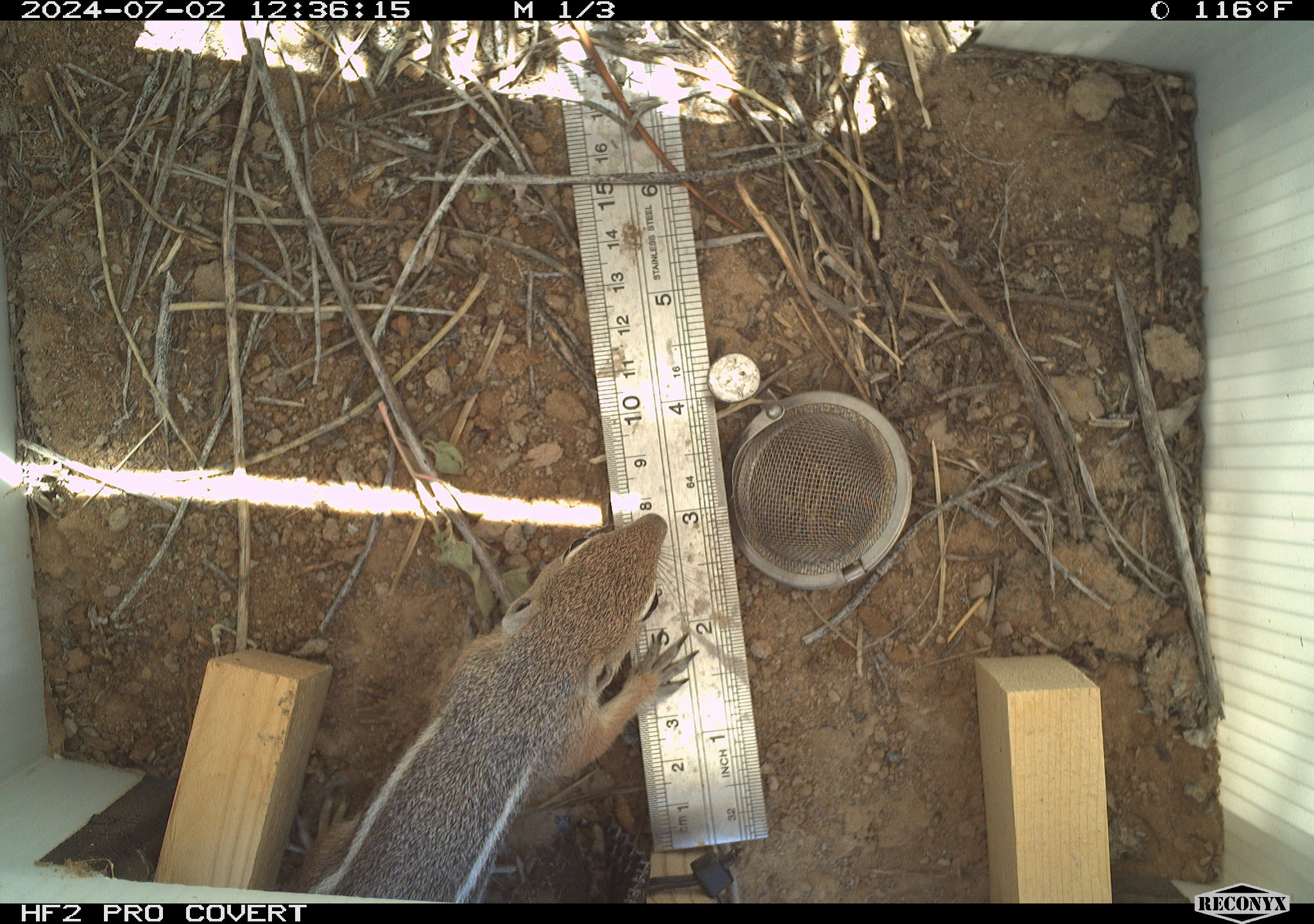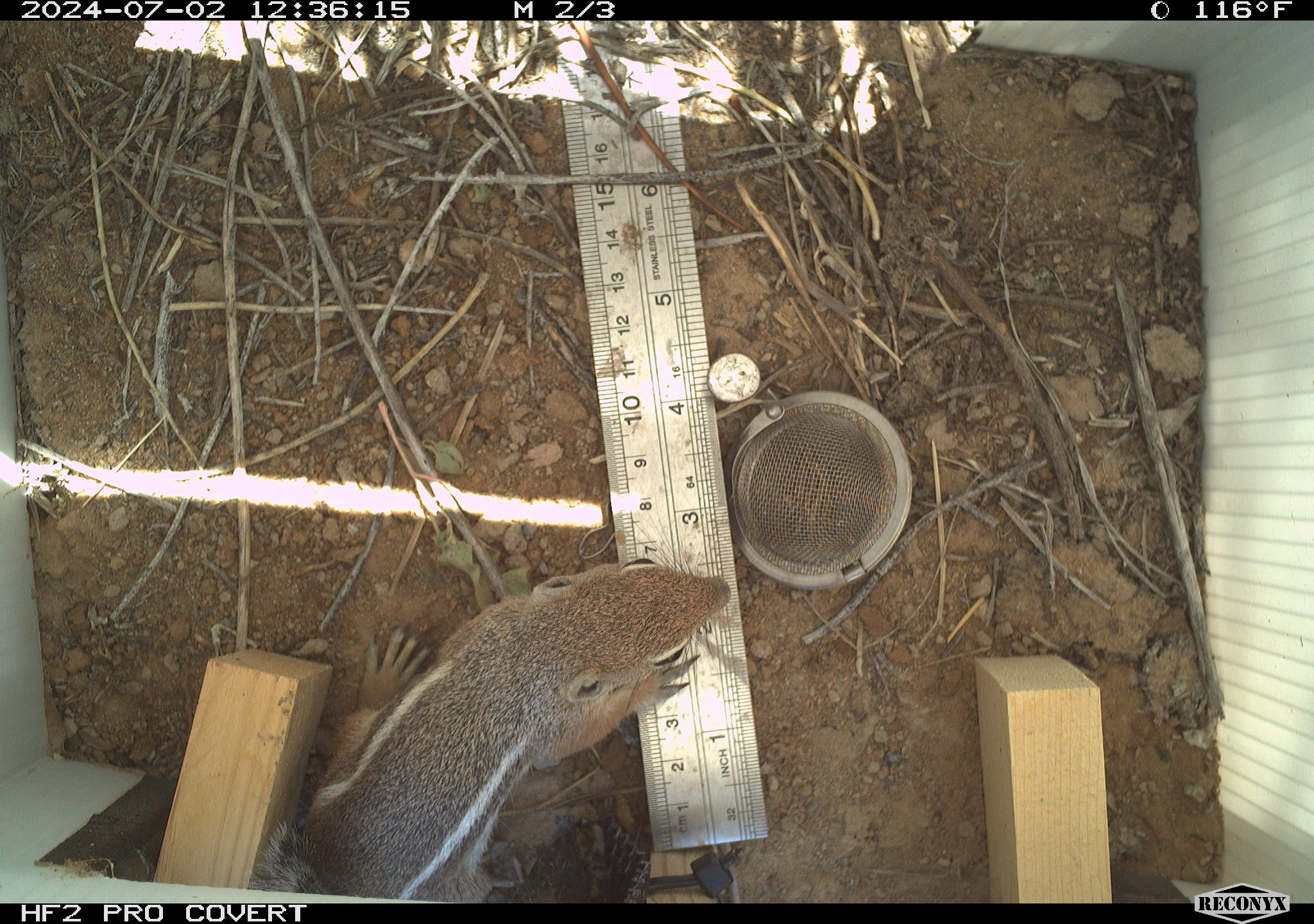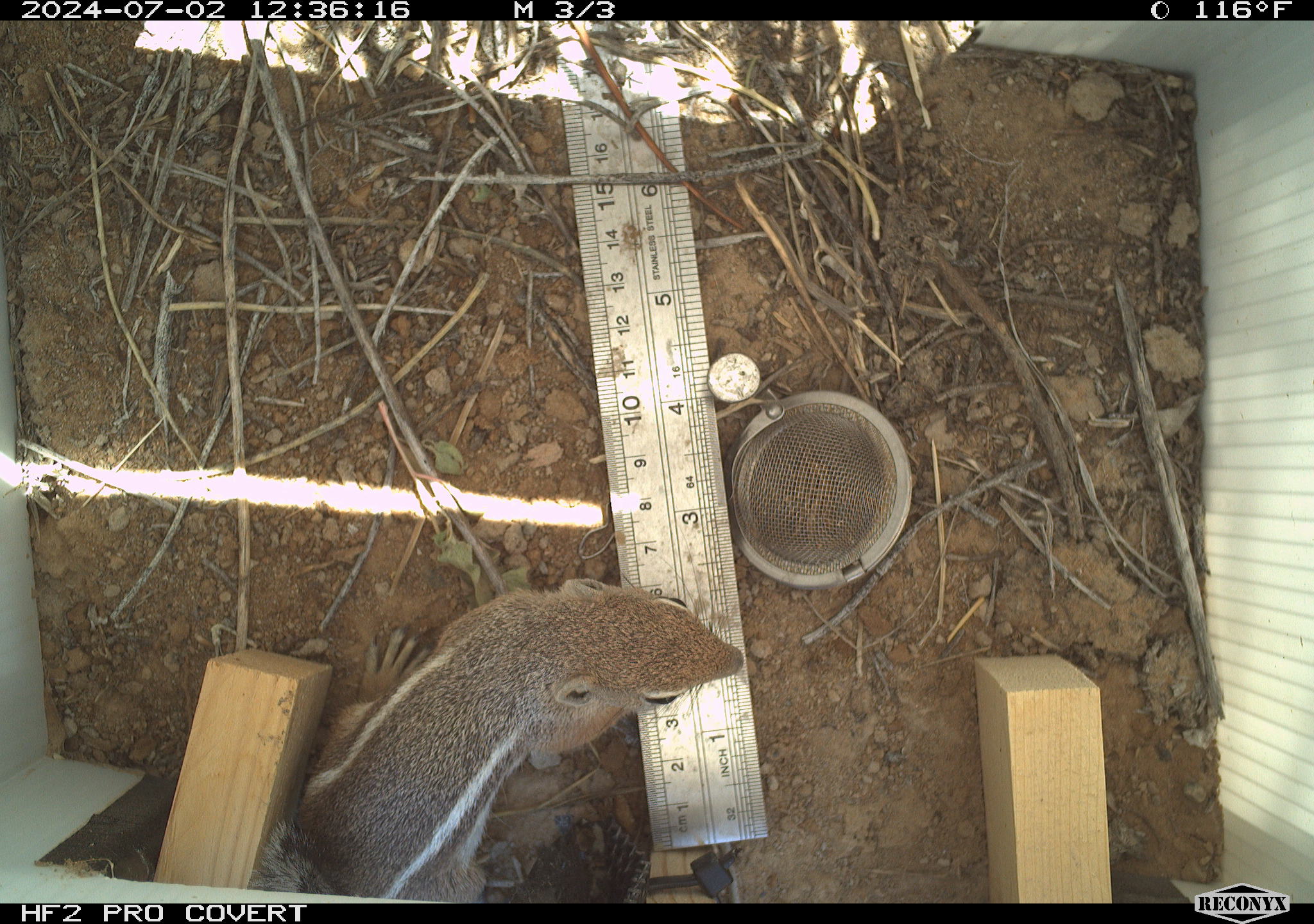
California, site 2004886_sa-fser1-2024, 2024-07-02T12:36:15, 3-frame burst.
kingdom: Animalia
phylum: Chordata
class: Mammalia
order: Rodentia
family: Sciuridae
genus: Ammospermophilus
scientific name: Ammospermophilus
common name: antelope ground squirrels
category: ammospermophilus species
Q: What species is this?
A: Ammospermophilus species (antelope ground squirrels) (Ammospermophilus).